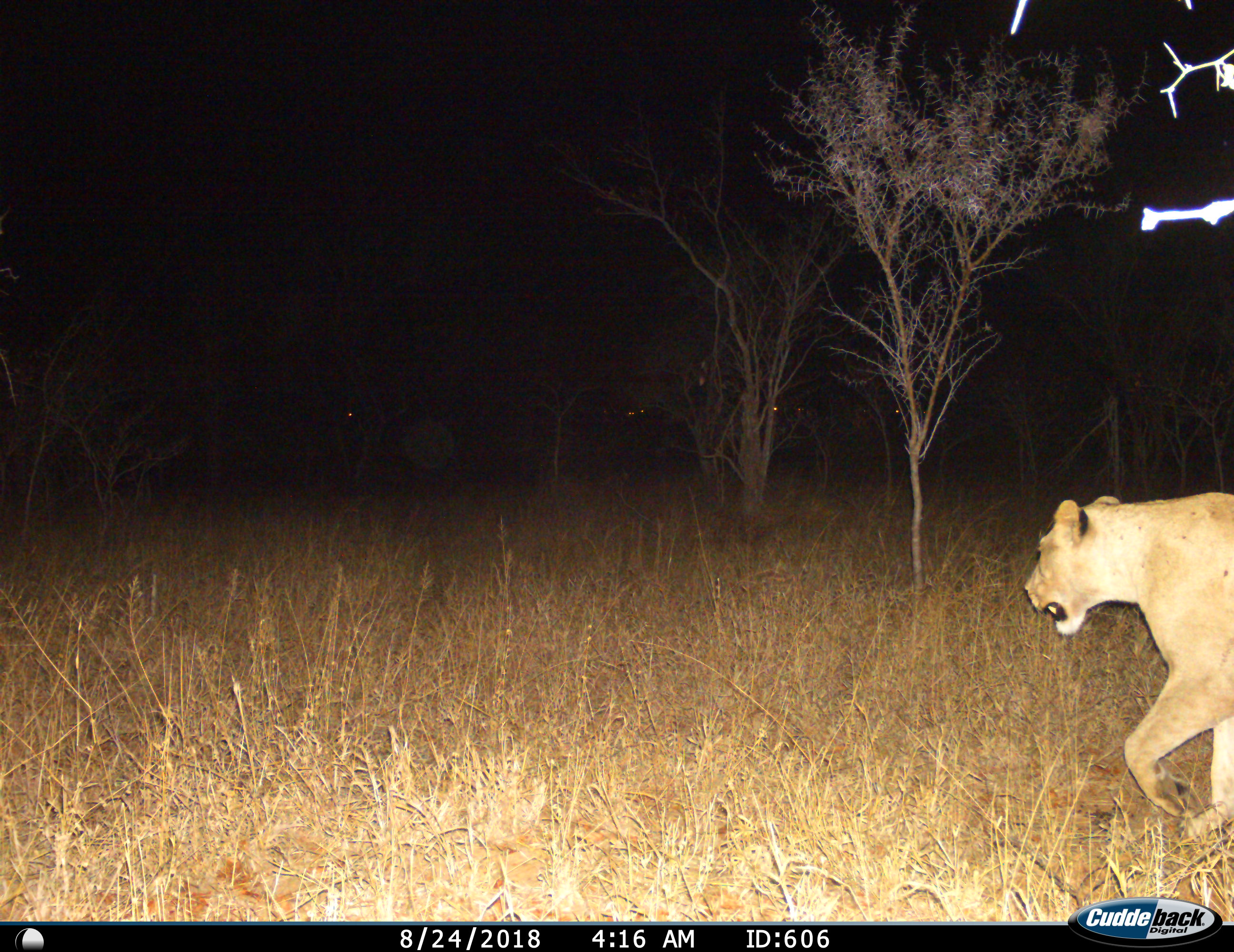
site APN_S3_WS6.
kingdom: Animalia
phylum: Chordata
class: Mammalia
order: Carnivora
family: Felidae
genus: Panthera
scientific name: Panthera leo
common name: lion female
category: lionfemale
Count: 1.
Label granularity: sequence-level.